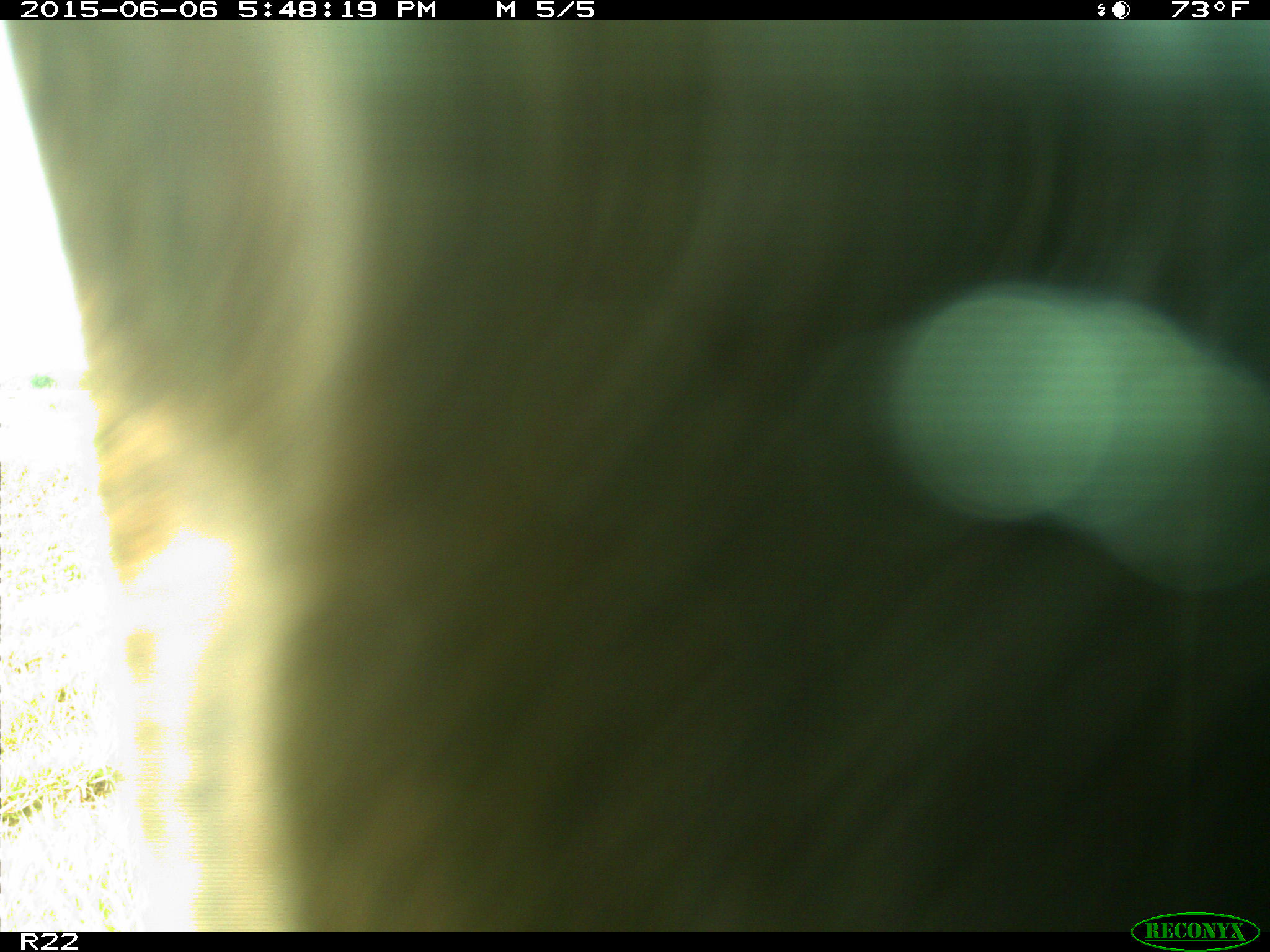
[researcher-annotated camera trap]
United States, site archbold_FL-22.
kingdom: Animalia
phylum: Chordata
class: Mammalia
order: Artiodactyla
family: Bovidae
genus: Bos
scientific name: Bos taurus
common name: domestic cow